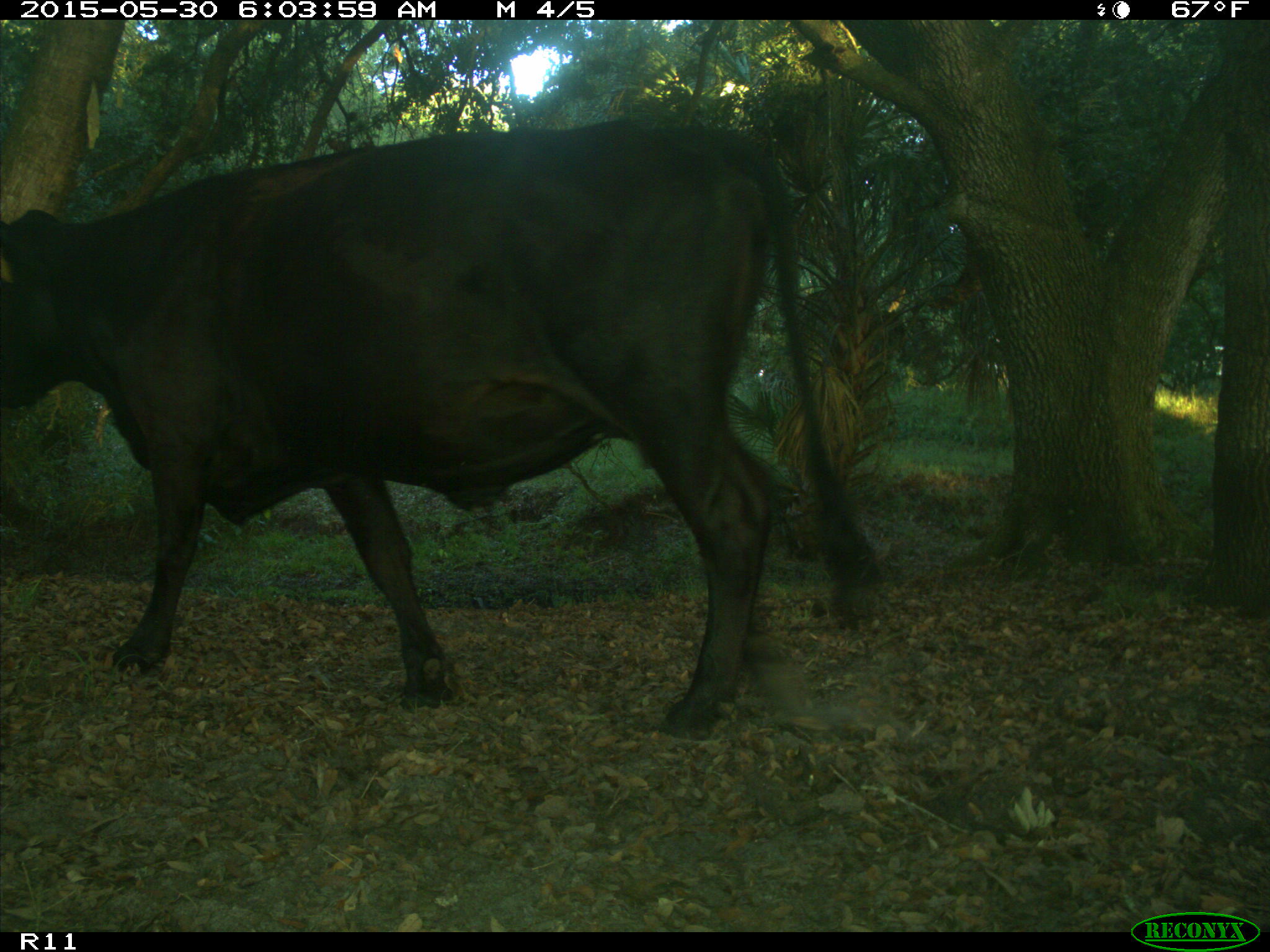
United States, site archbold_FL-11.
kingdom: Animalia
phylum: Chordata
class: Mammalia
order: Artiodactyla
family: Bovidae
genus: Bos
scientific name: Bos taurus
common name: domestic cow